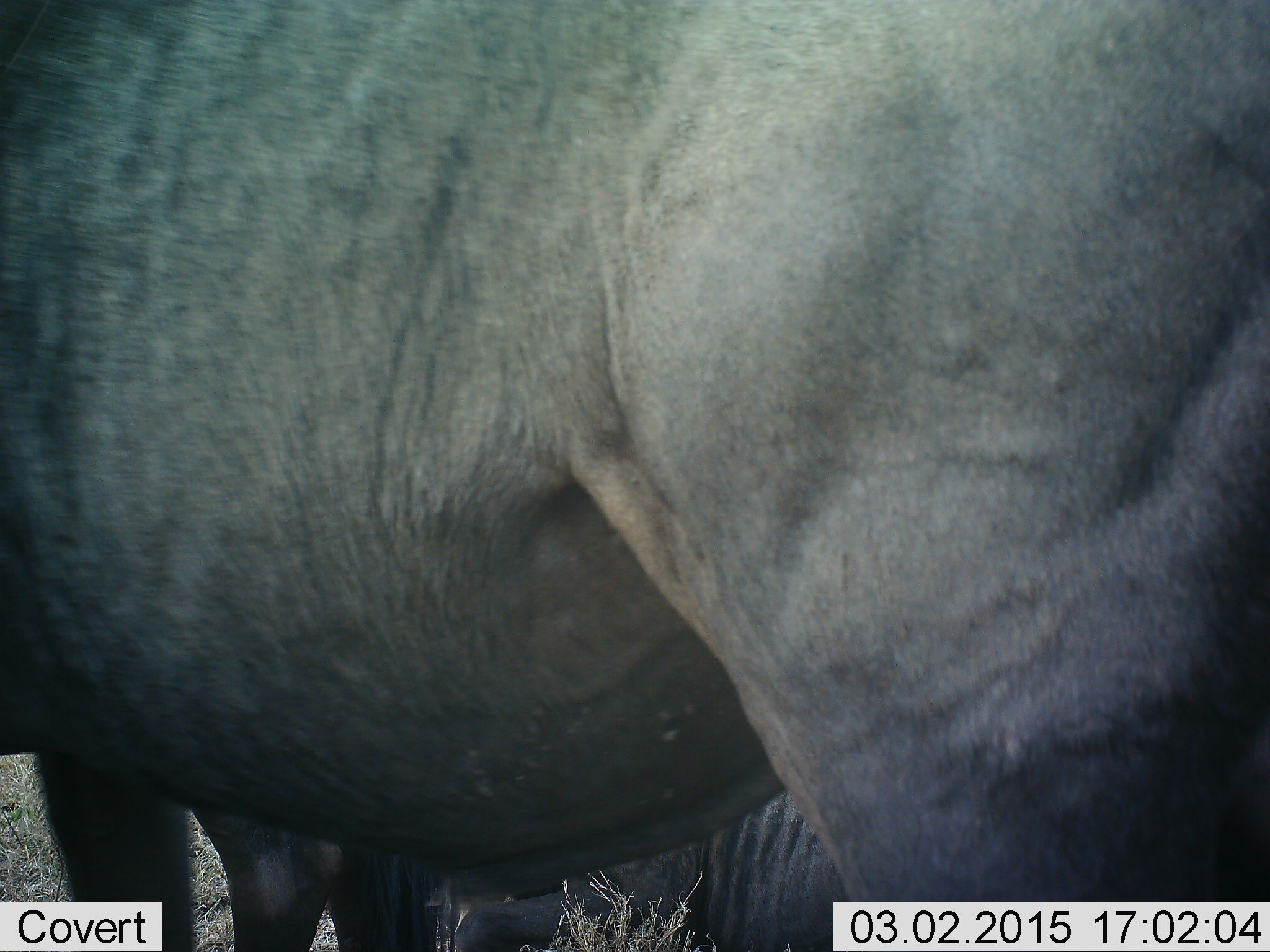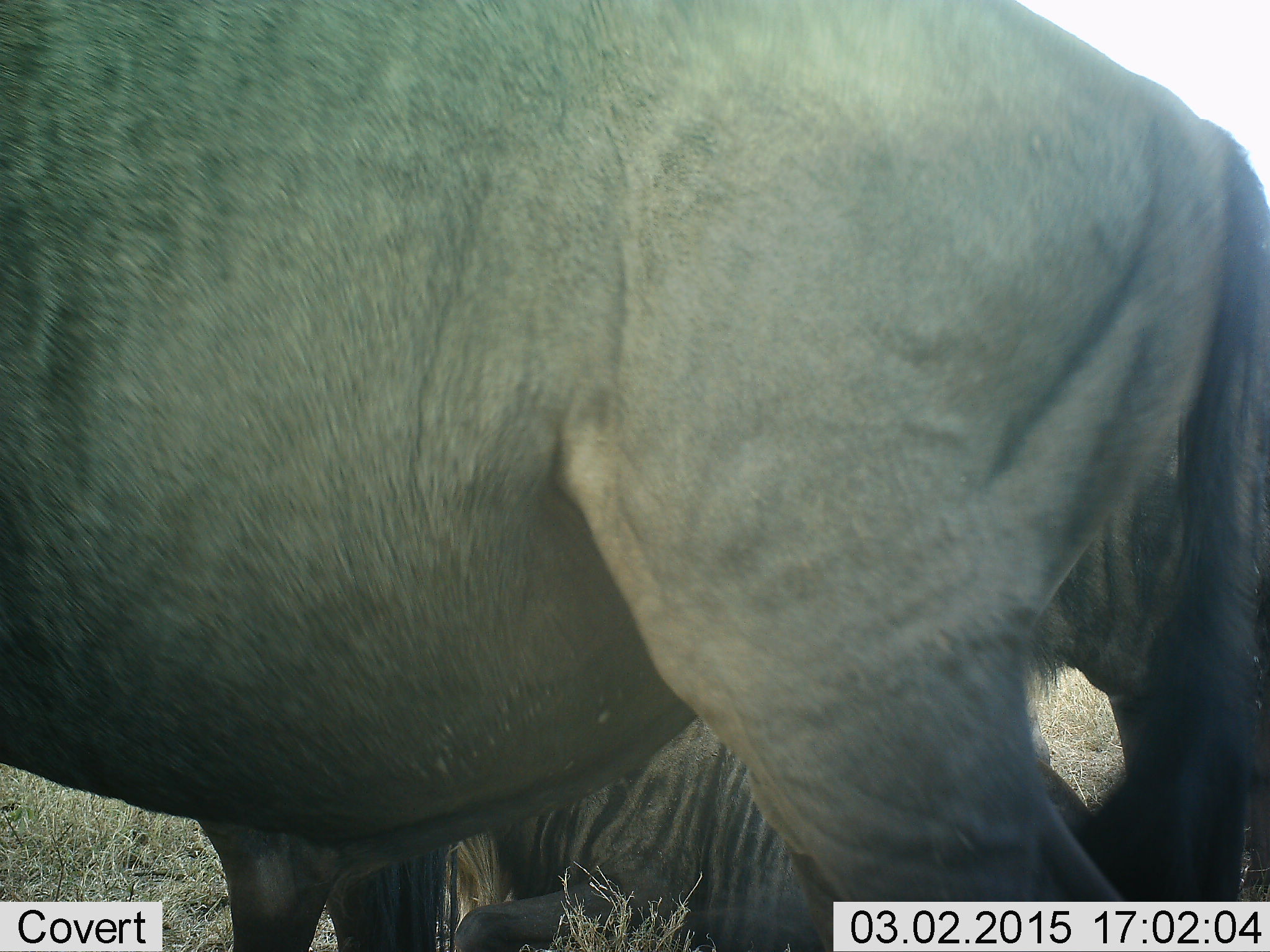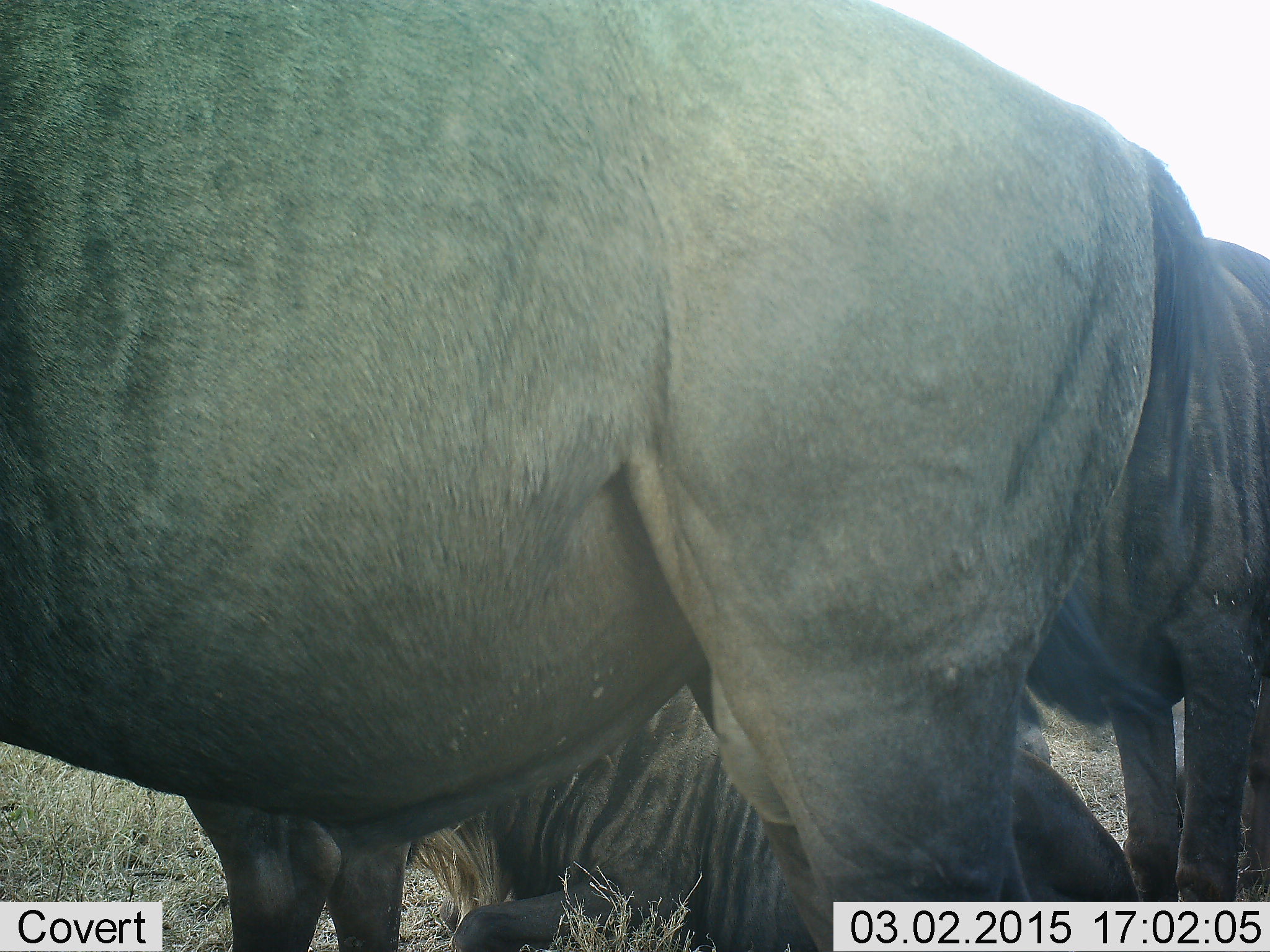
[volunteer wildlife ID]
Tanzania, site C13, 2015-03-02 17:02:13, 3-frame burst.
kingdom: Animalia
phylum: Chordata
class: Mammalia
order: Artiodactyla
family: Bovidae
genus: Connochaetes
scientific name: Connochaetes taurinus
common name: blue wildebeest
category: wildebeest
Wildebeest (blue wildebeest) (Connochaetes taurinus), count 2. Behavior (volunteer vote fractions): standing 70%, resting 70%, moving 20%, interacting 0%. Young present (vote fraction): 0%. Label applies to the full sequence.